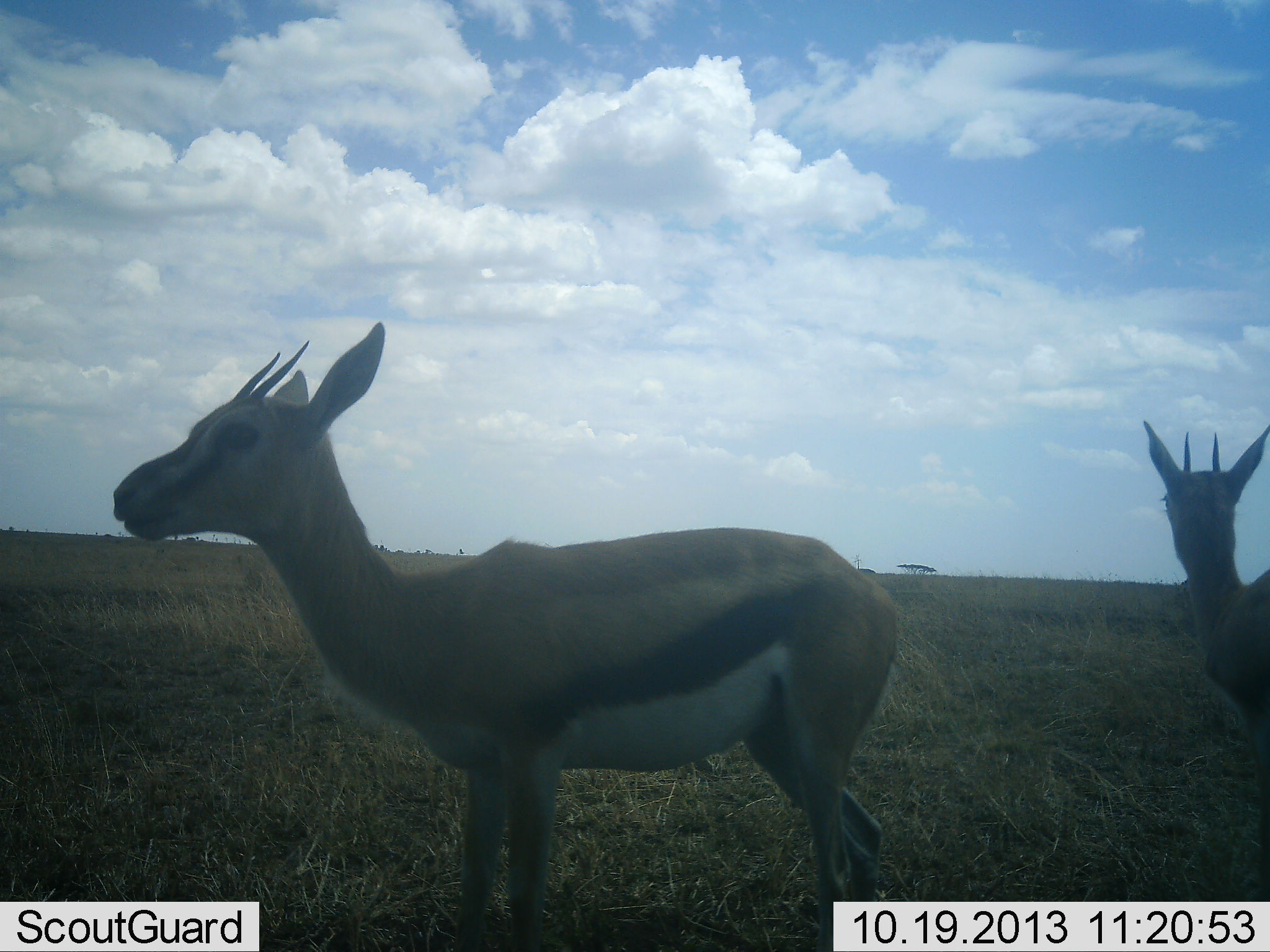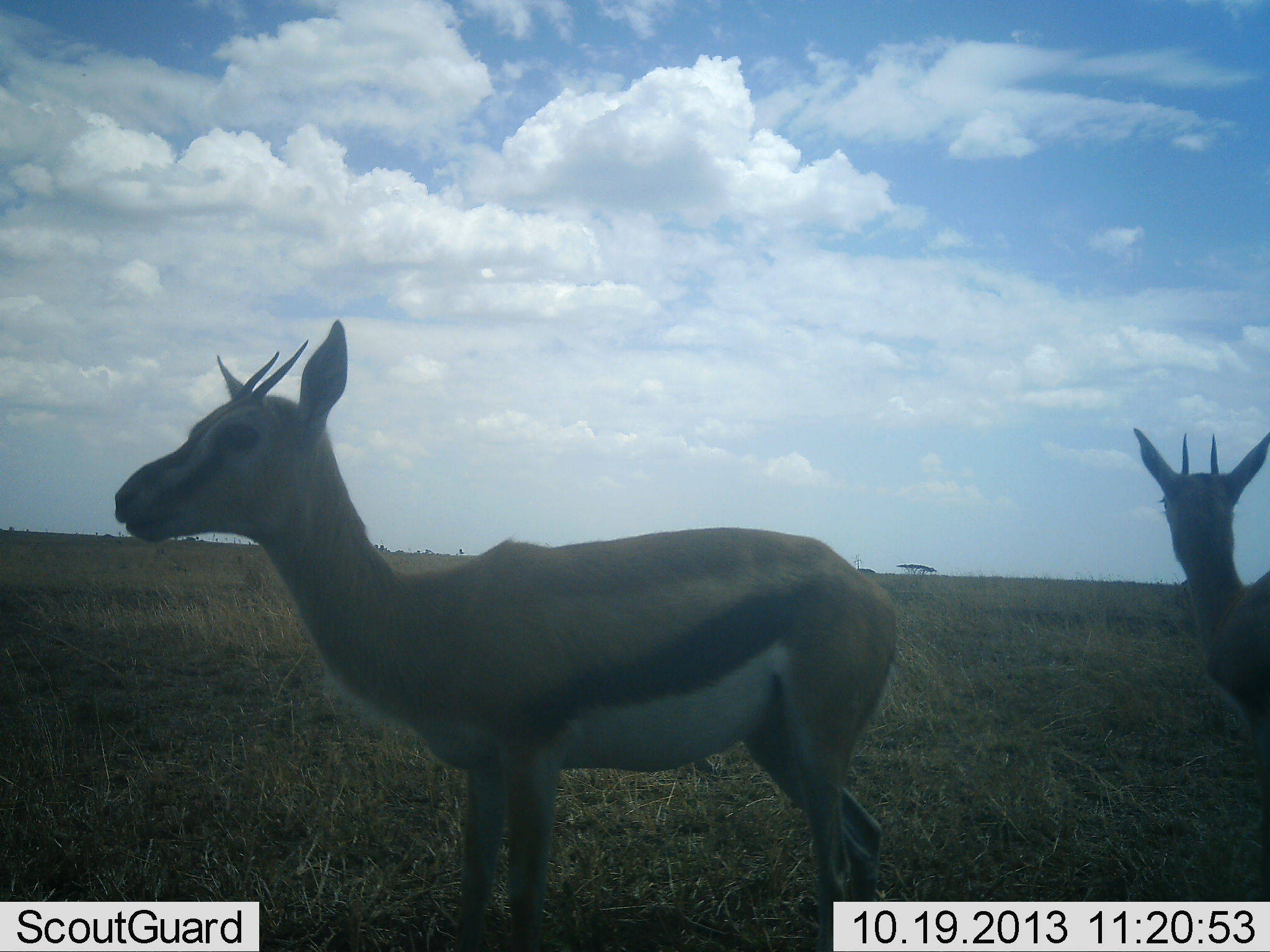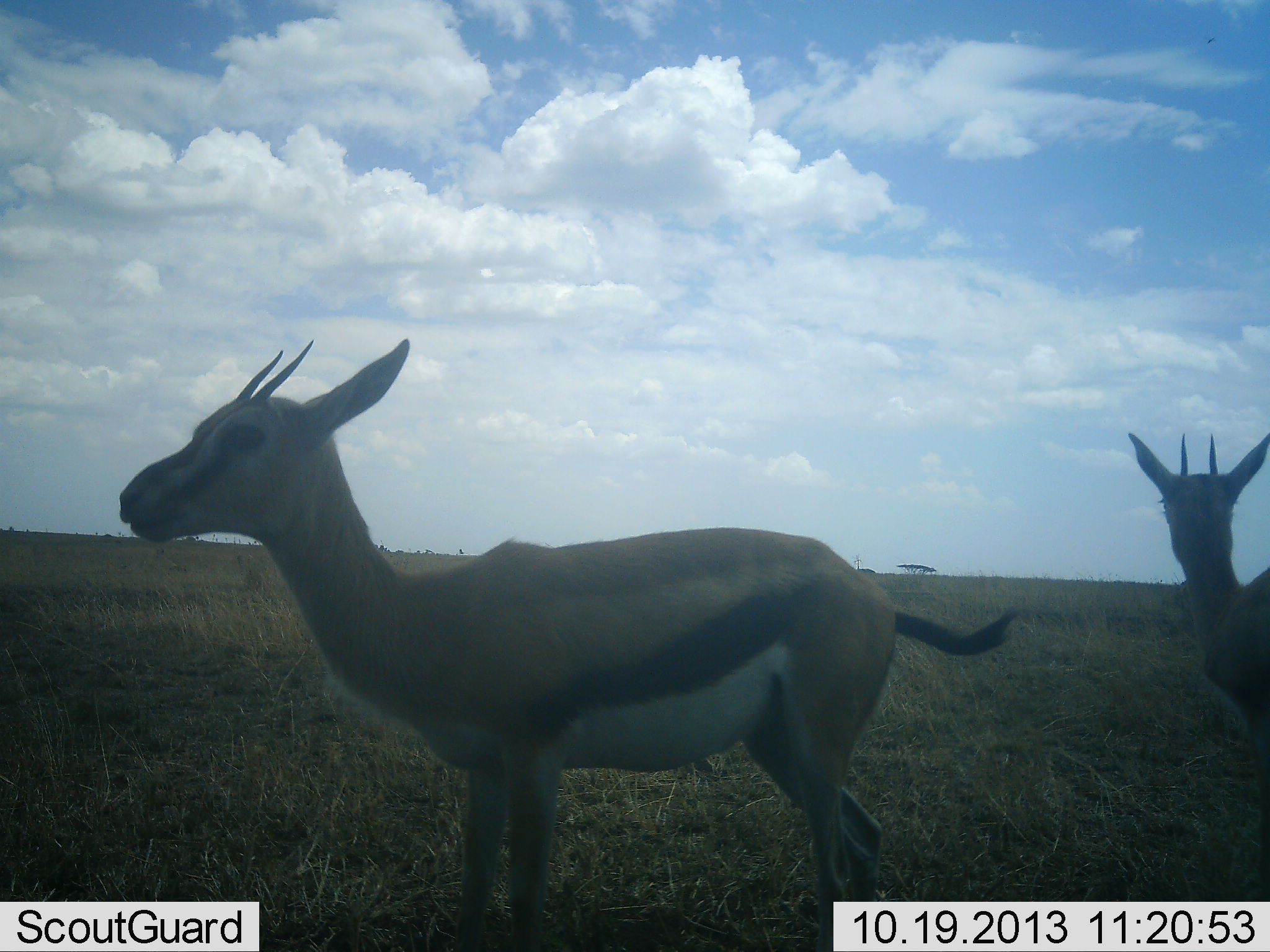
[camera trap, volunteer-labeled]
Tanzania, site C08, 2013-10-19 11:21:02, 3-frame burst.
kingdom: Animalia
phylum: Chordata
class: Mammalia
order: Artiodactyla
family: Bovidae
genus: Eudorcas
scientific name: Eudorcas thomsonii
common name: thomson's gazelle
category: gazellethomsons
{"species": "gazellethomsons (thomson's gazelle) (Eudorcas thomsonii)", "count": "2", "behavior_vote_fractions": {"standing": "100%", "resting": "0%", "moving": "0%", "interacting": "0%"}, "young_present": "0%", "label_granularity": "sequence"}